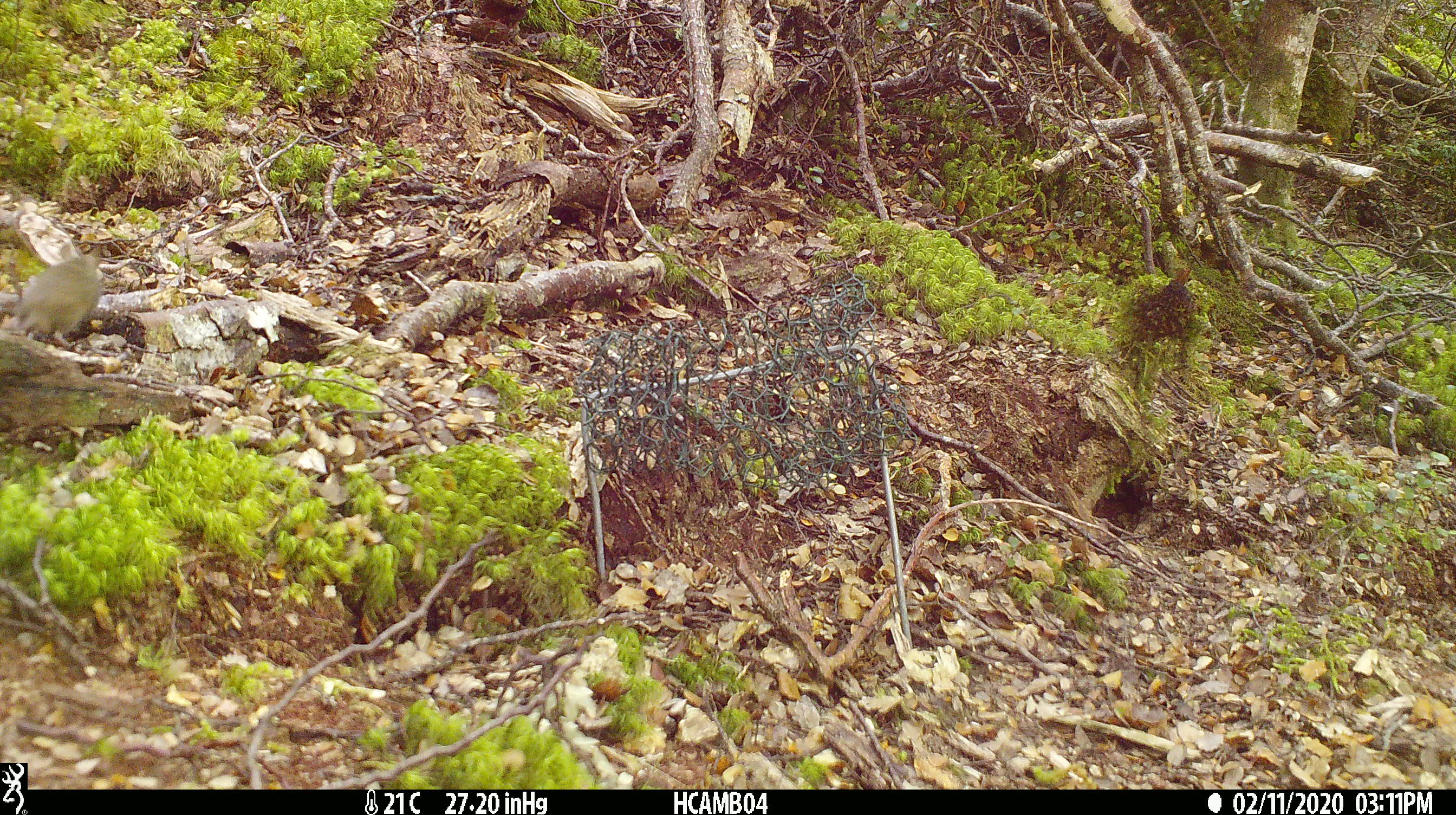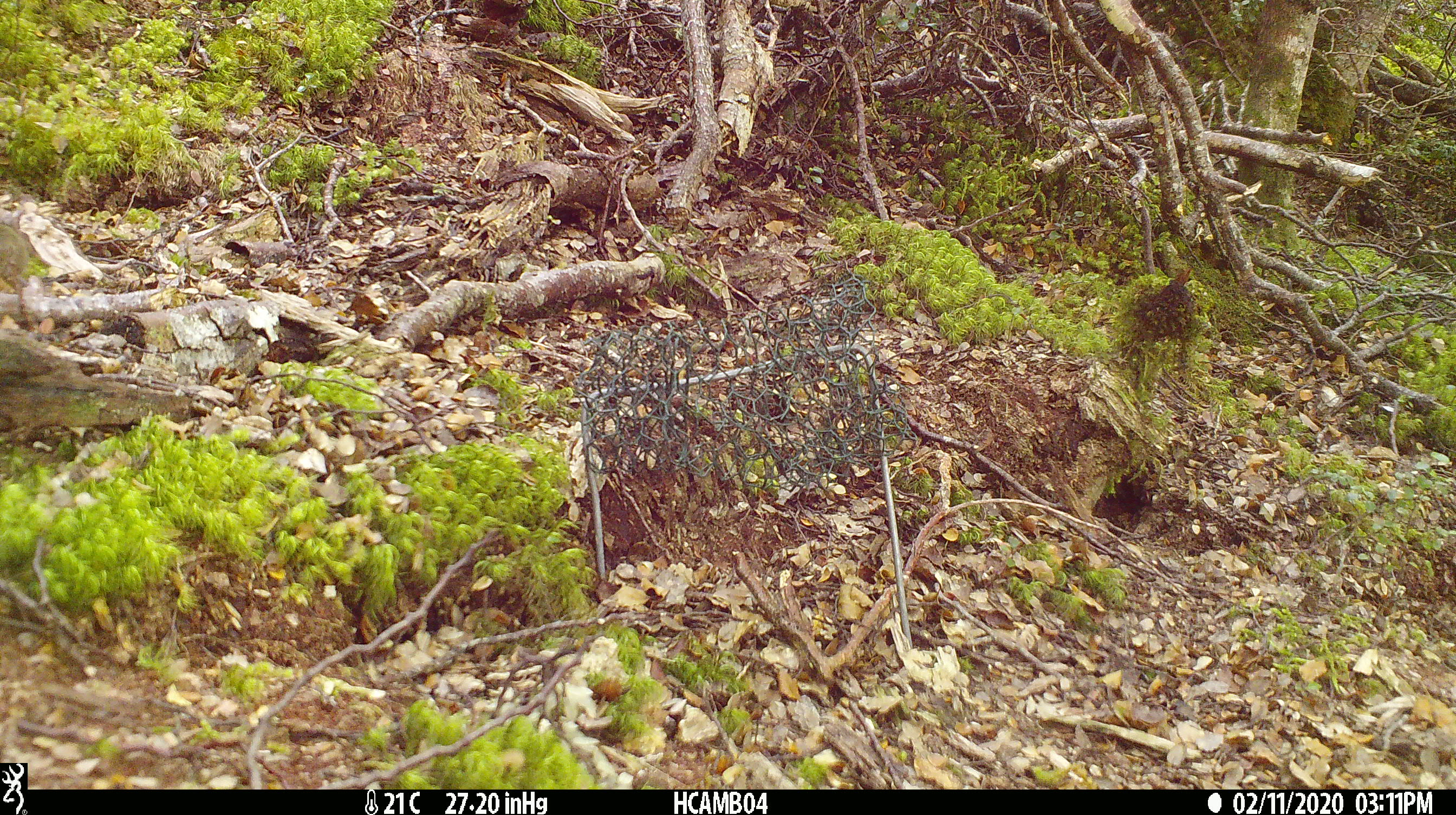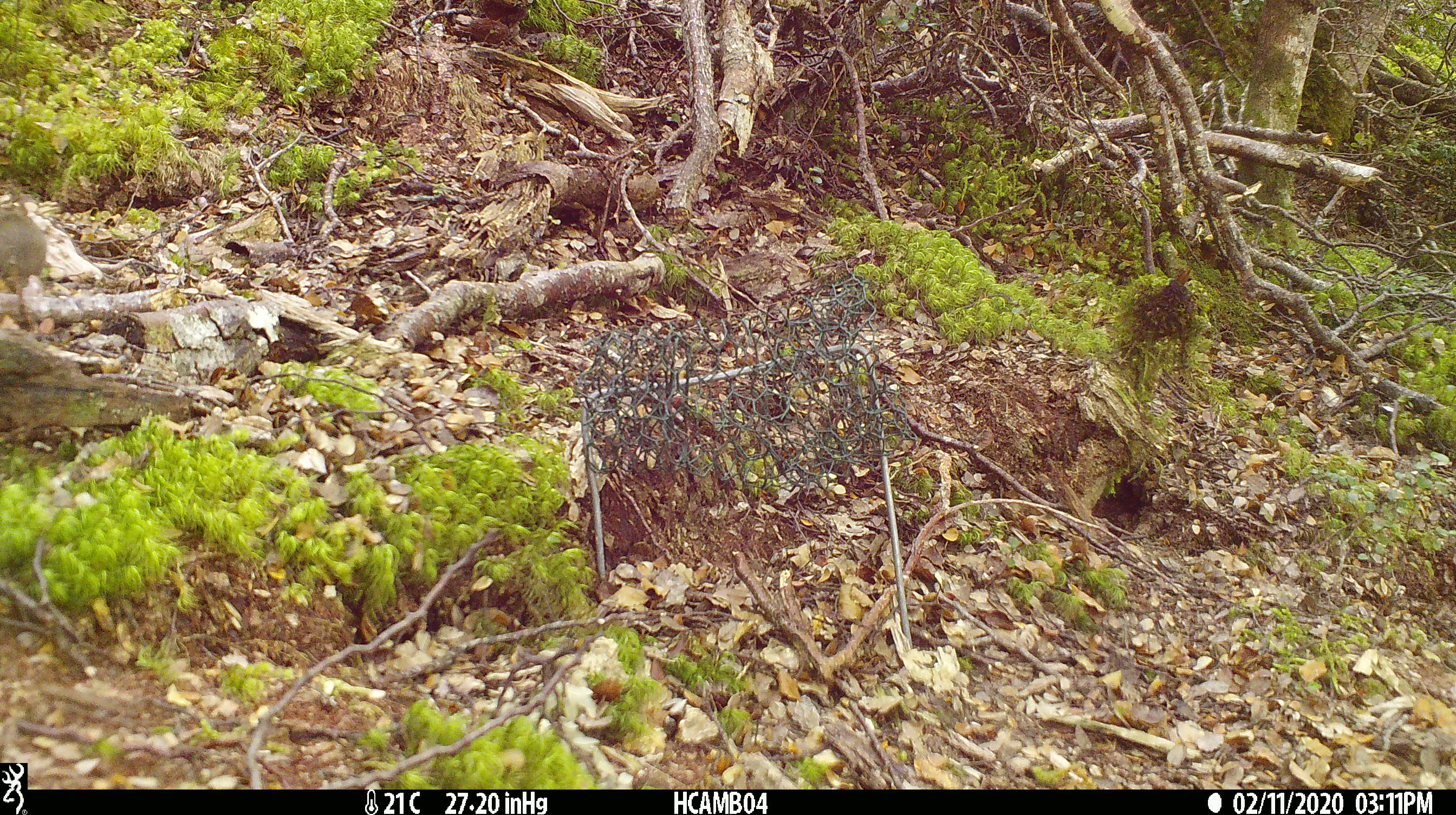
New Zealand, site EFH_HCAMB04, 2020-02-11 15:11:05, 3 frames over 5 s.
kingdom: Animalia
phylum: Chordata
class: Mammalia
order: Rodentia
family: Muridae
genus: Mus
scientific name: Mus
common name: mouse